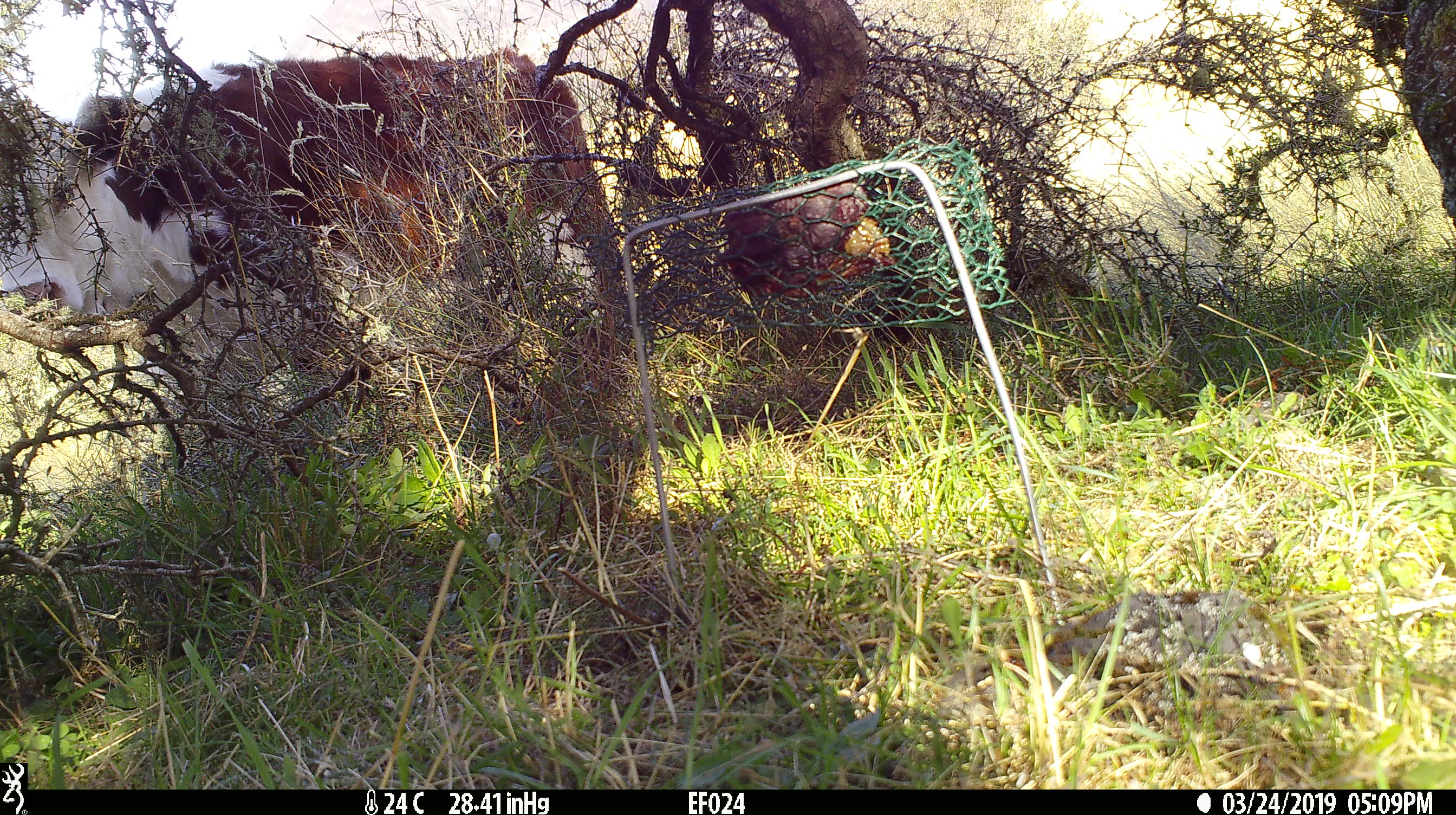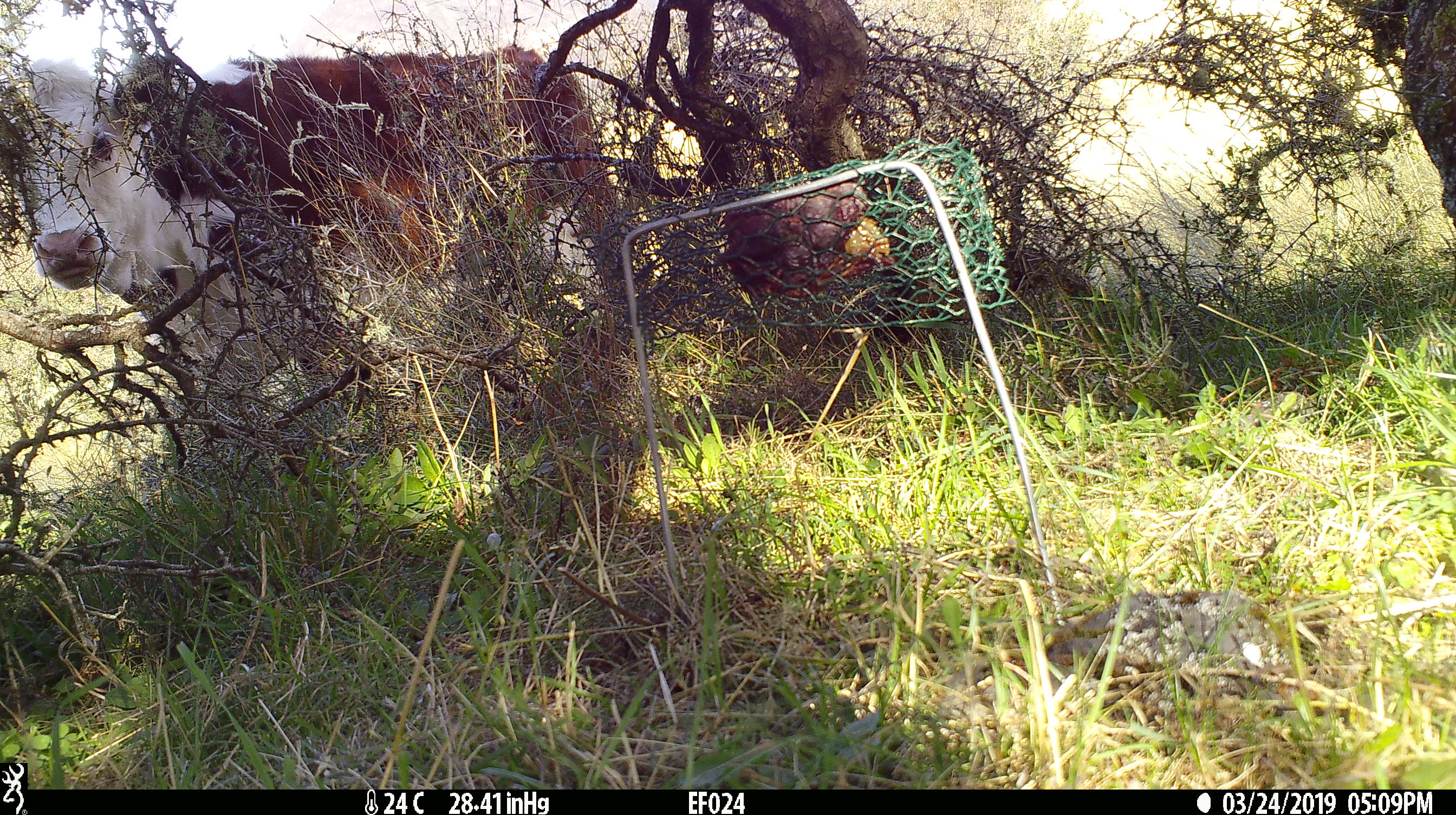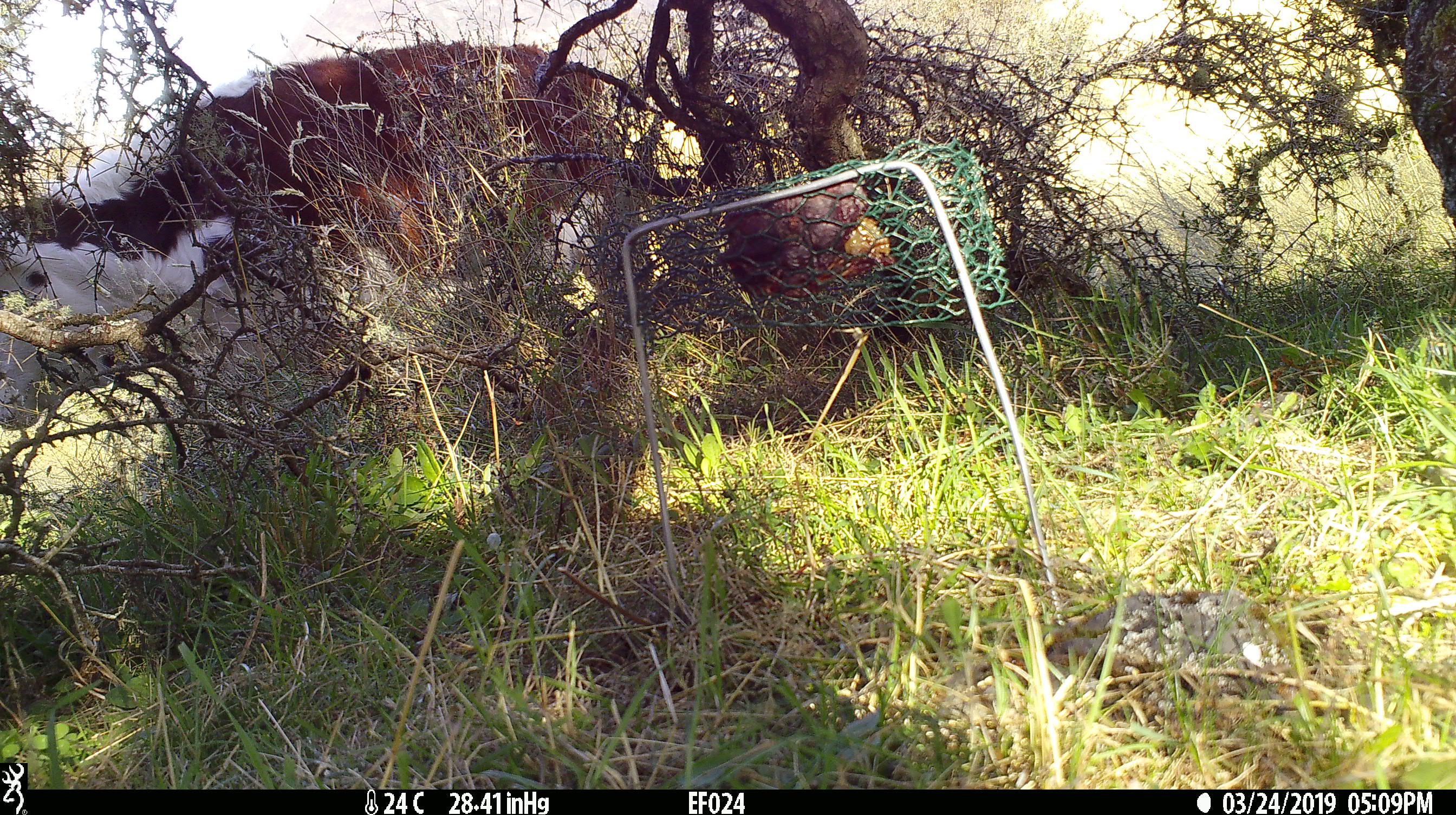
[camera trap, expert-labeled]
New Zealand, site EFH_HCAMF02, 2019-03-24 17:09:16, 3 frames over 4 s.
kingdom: Animalia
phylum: Chordata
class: Mammalia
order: Artiodactyla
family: Bovidae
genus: Bos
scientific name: Bos taurus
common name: domestic cow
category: cow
Cow (domestic cow) (Bos taurus).